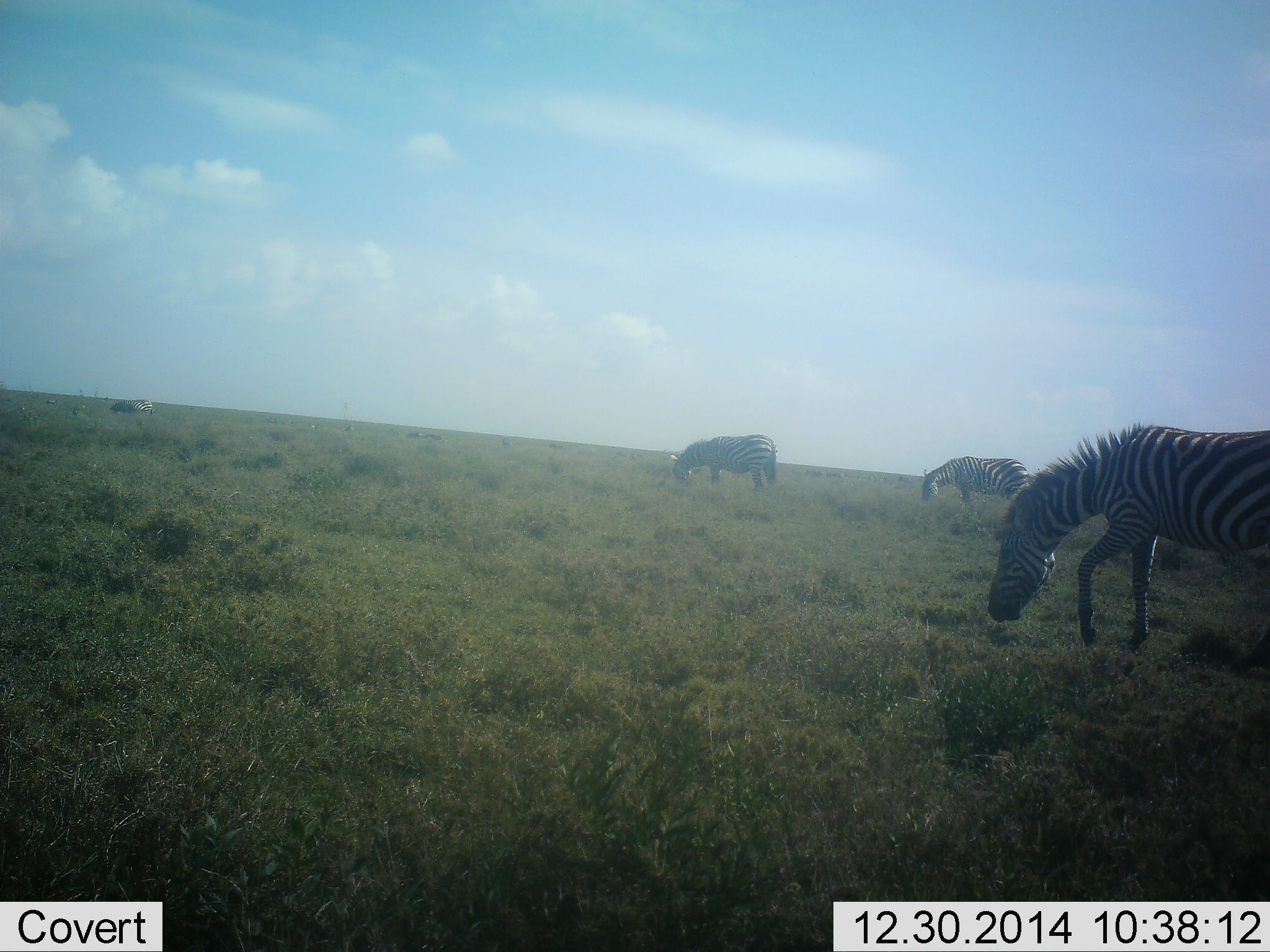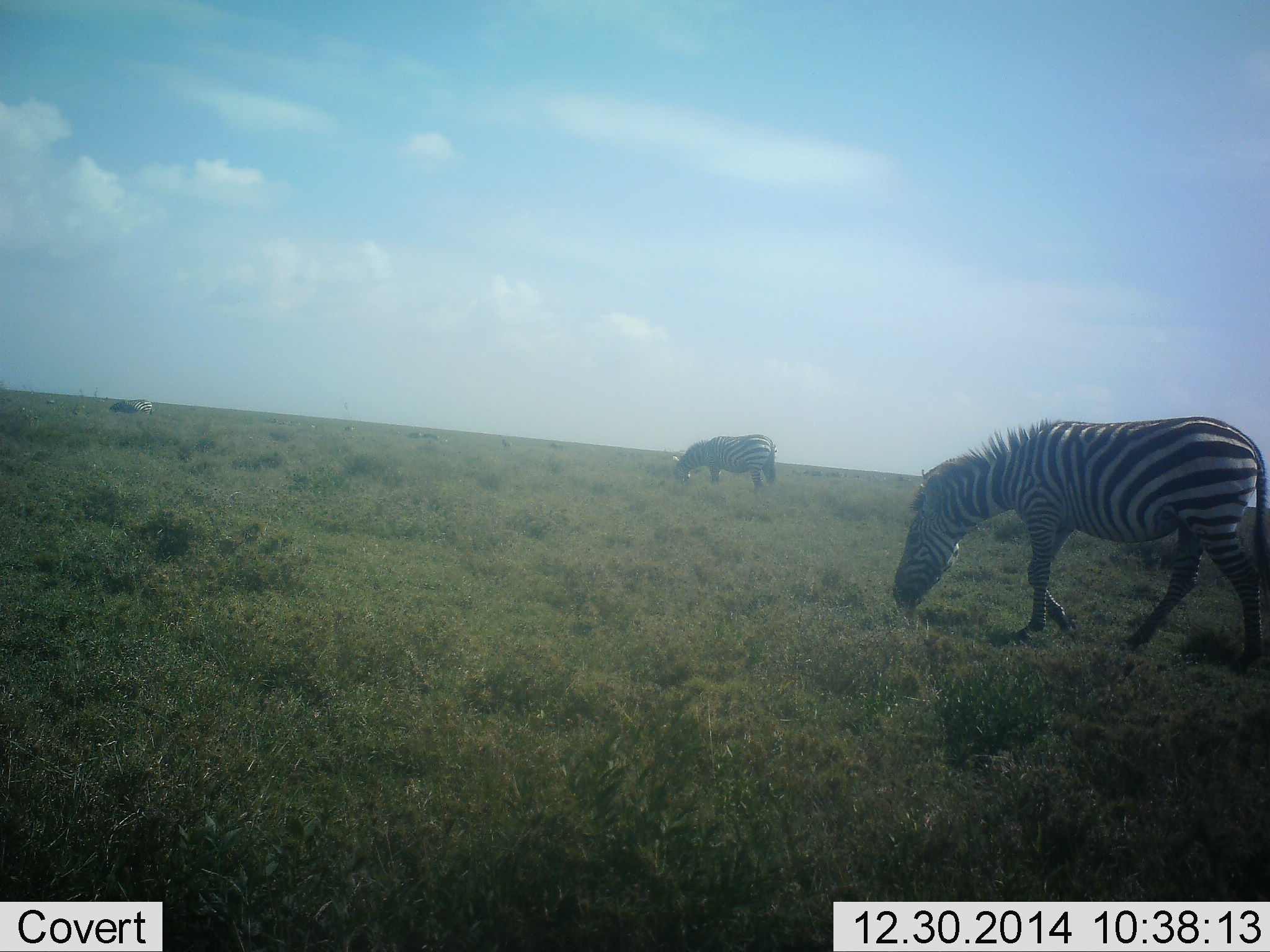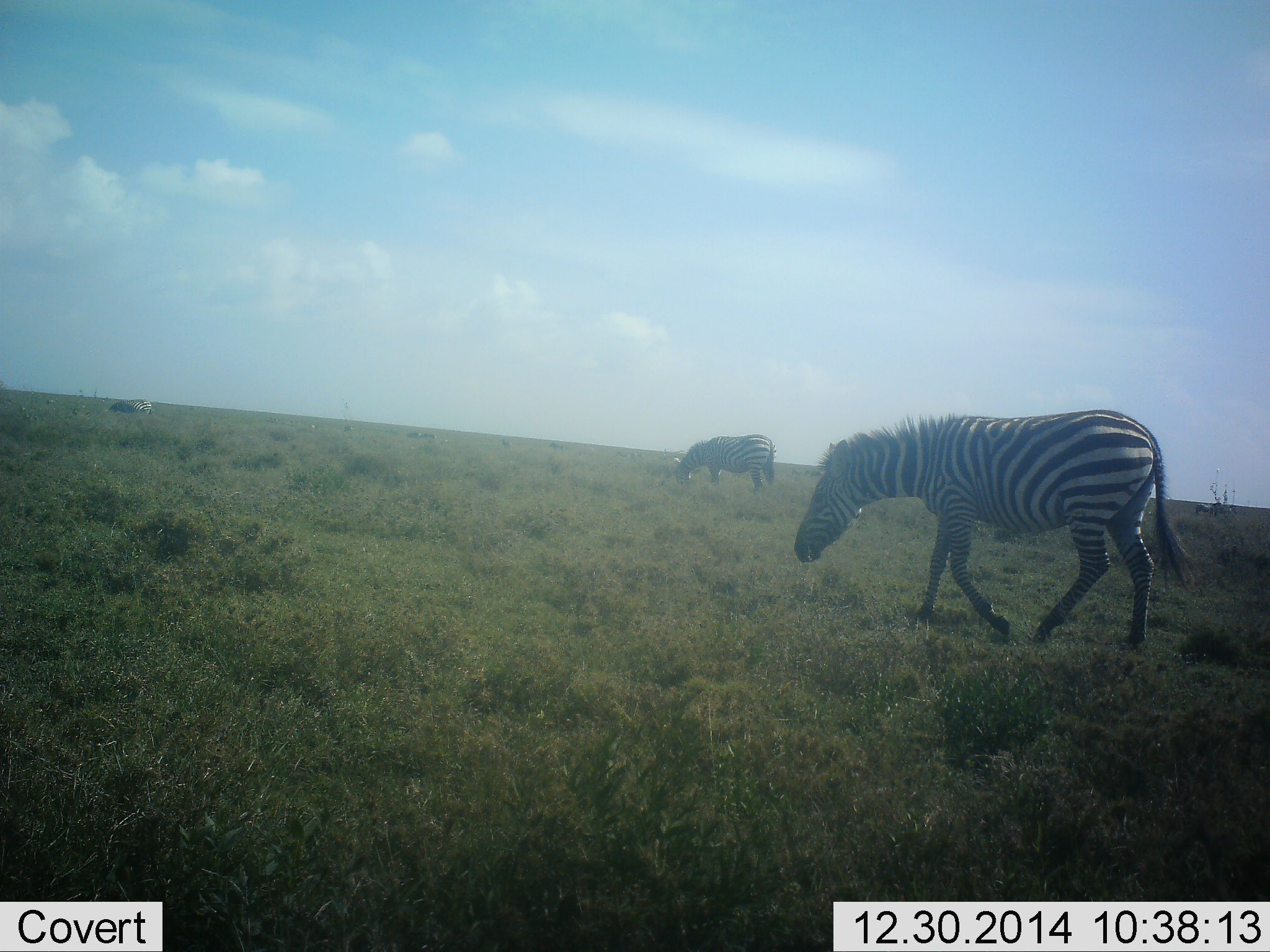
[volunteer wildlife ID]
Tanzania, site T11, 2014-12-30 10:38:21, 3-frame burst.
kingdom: Animalia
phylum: Chordata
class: Mammalia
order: Perissodactyla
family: Equidae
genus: Equus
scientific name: Equus quagga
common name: plains zebra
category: zebra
Zebra (plains zebra) (Equus quagga), count 3. Behavior (volunteer vote fractions): standing 27%, resting 0%, moving 55%, interacting 0%. Young present (vote fraction): 0%. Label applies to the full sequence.